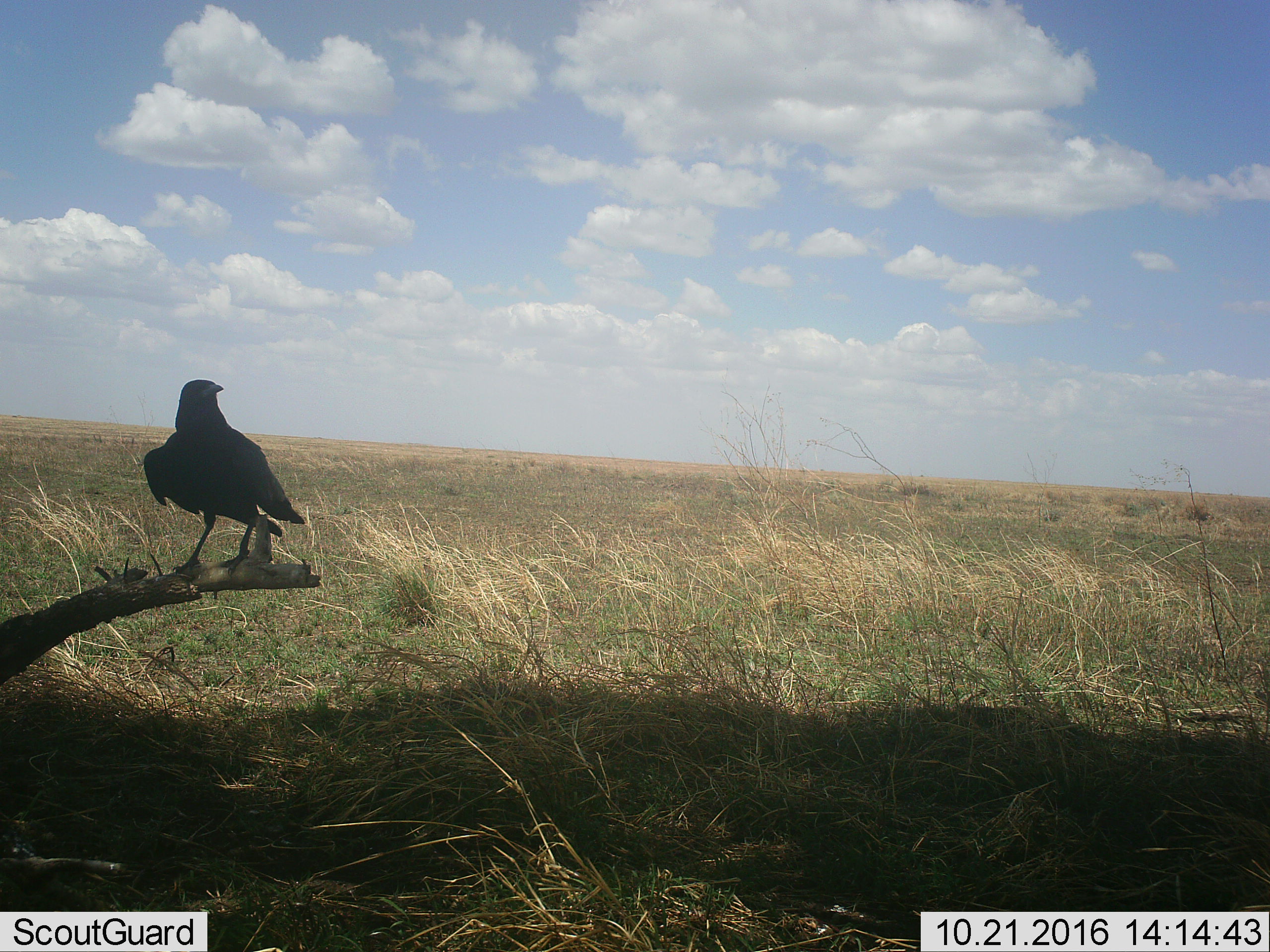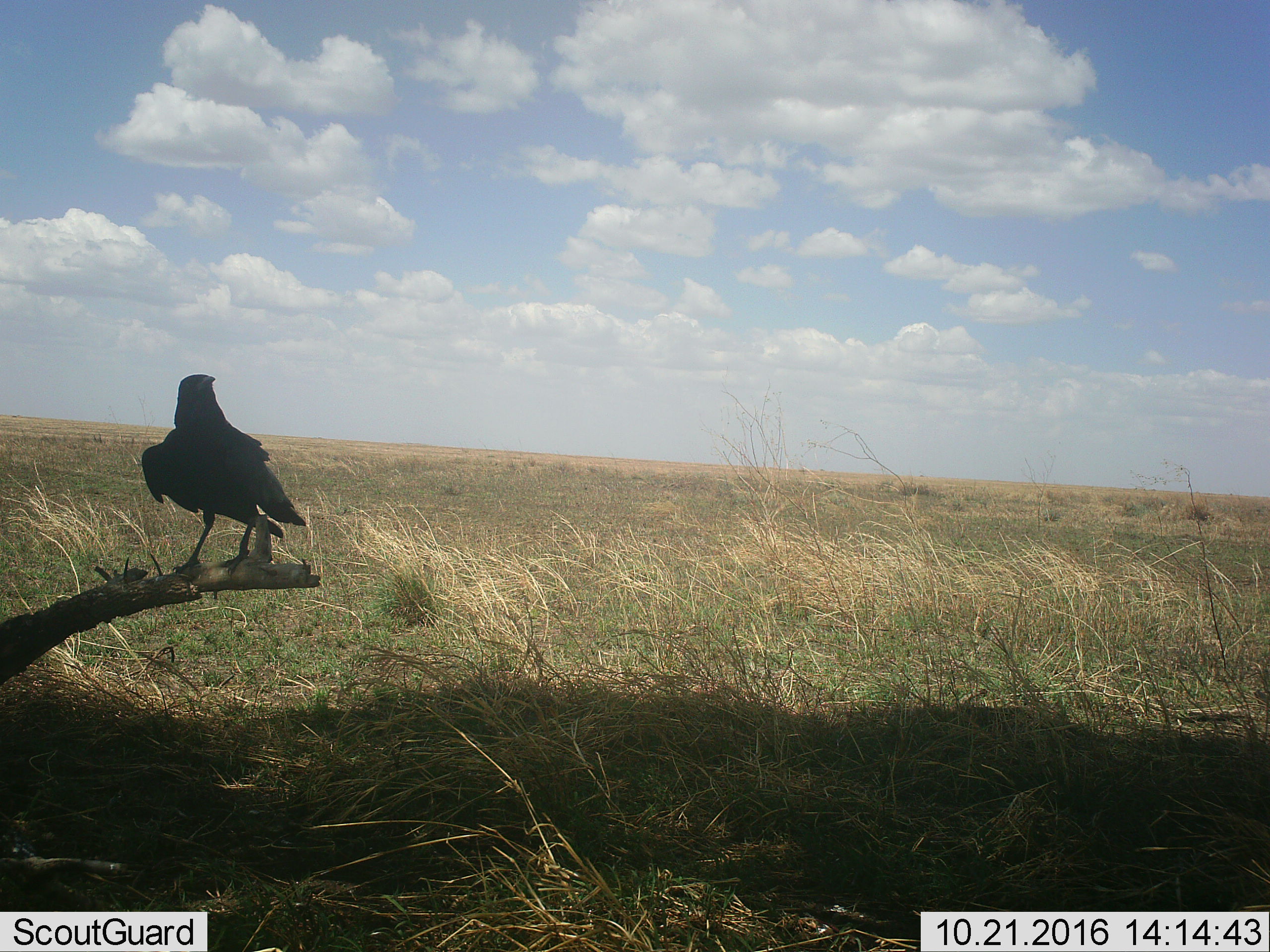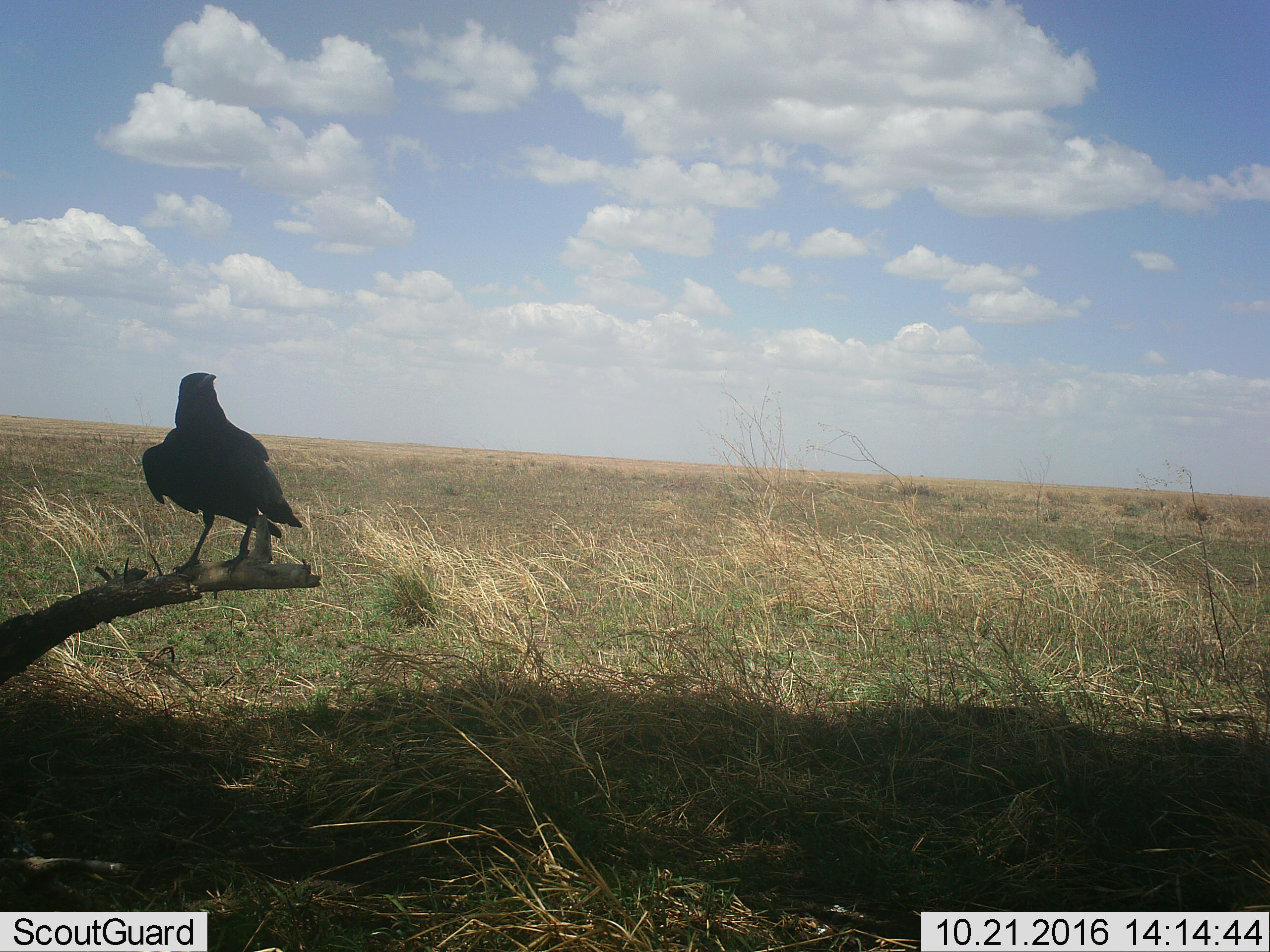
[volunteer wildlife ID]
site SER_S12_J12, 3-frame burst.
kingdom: Animalia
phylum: Chordata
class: Aves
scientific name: Aves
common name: bird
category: birdother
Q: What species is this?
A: Birdother (bird) (Aves).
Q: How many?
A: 1.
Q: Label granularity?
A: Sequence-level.